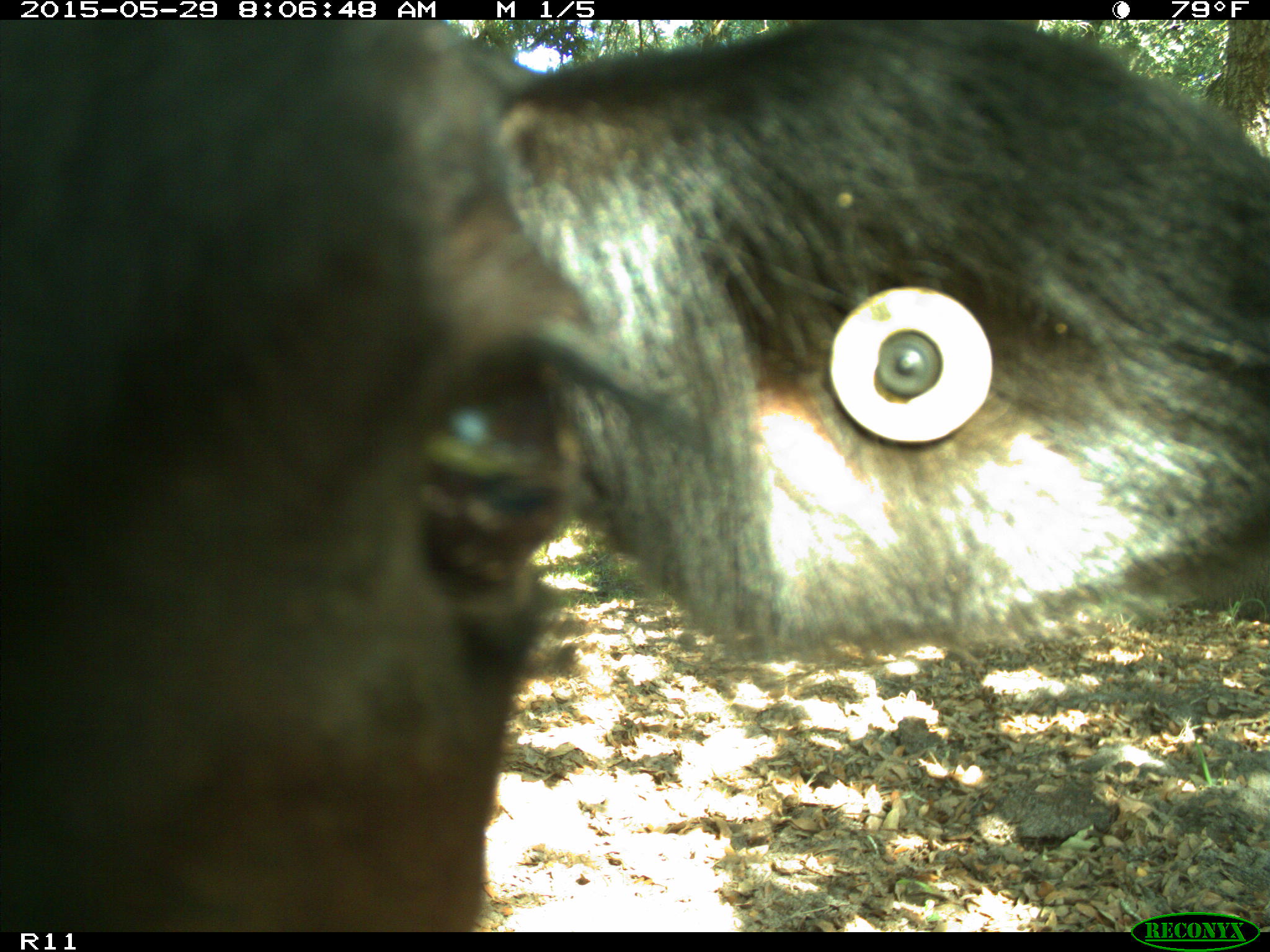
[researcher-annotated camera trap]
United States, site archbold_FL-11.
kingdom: Animalia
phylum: Chordata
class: Mammalia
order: Artiodactyla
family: Bovidae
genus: Bos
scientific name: Bos taurus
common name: domestic cow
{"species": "Bos taurus (domestic cow)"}